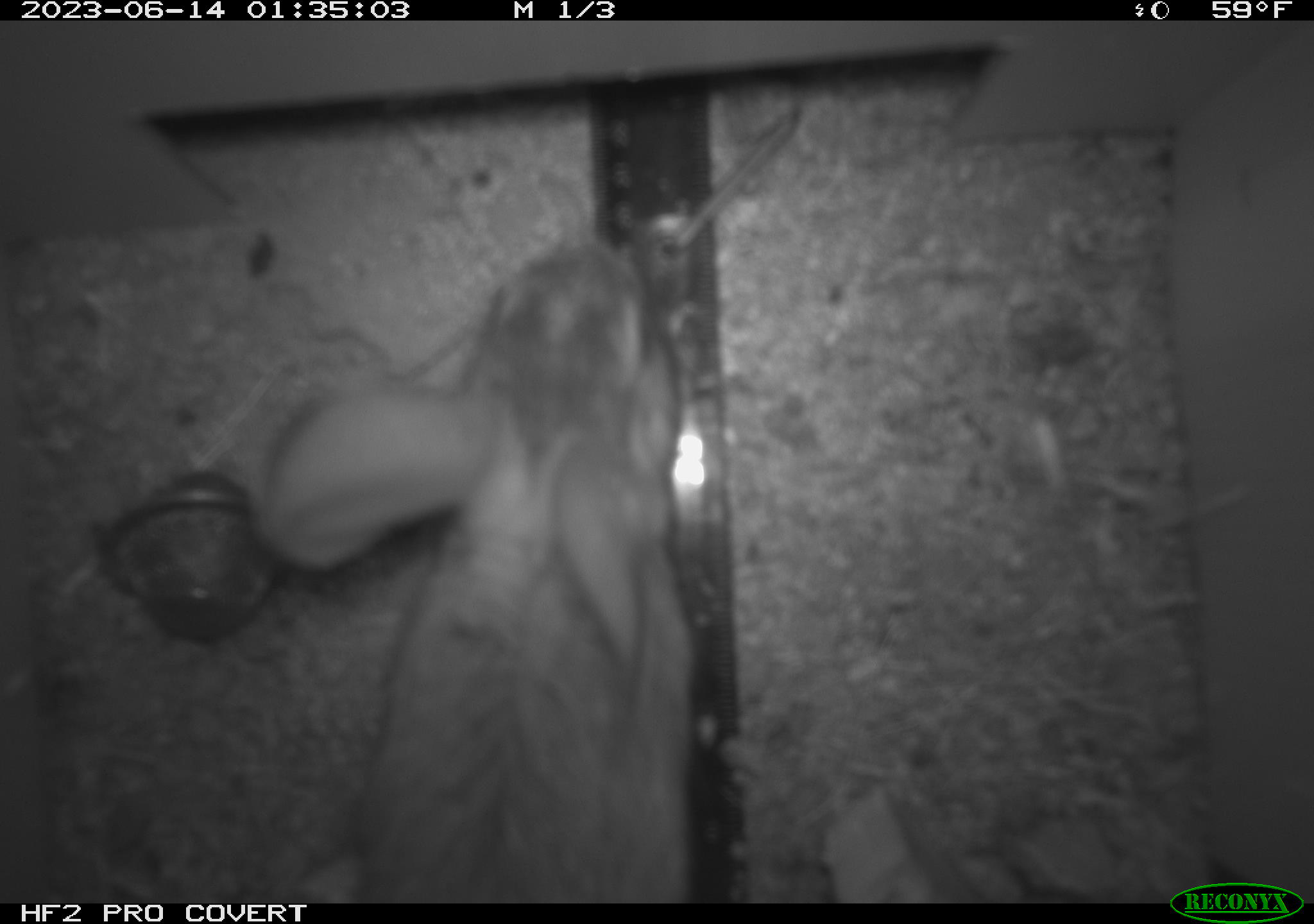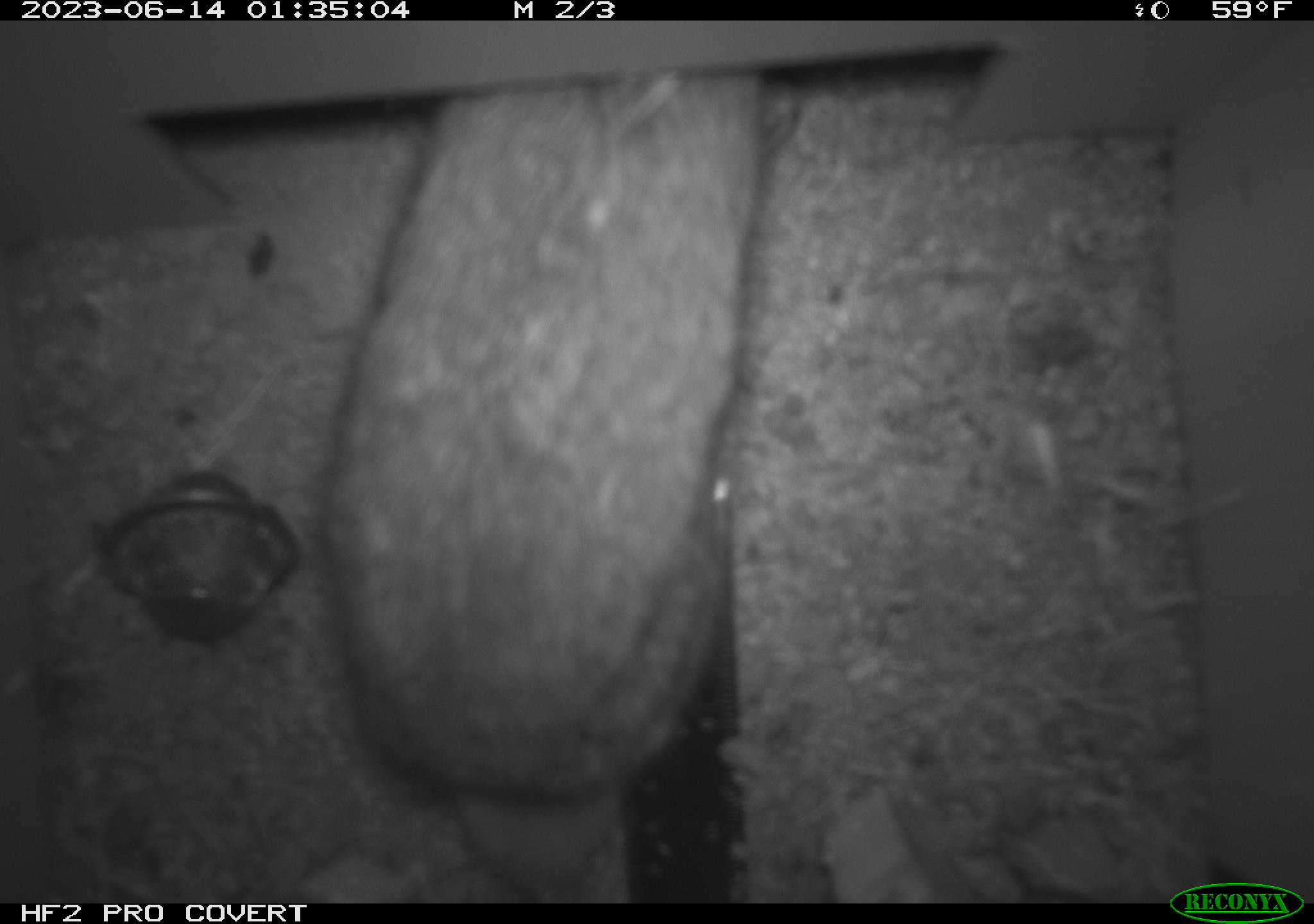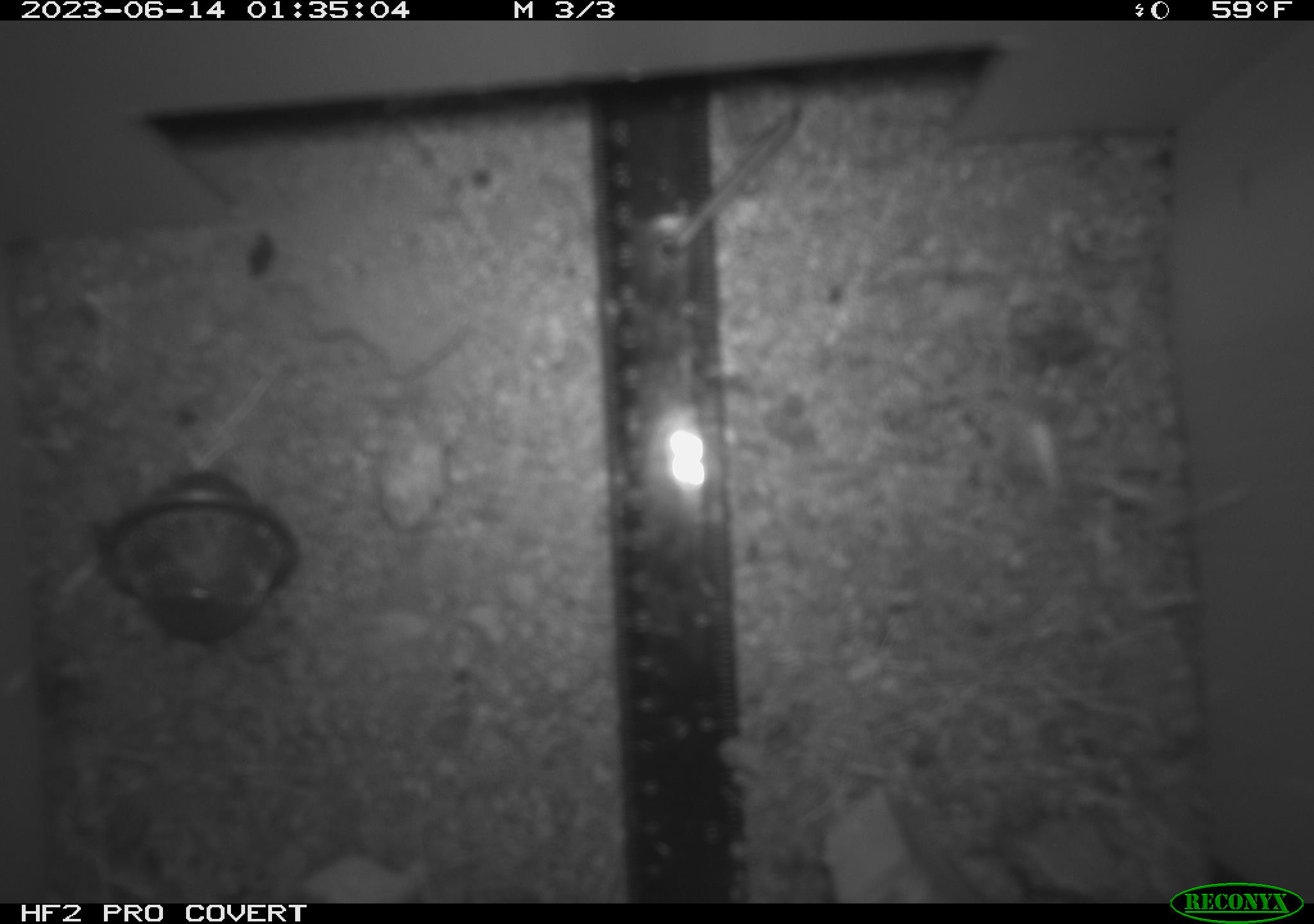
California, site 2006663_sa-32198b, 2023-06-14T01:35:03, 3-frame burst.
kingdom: Animalia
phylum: Chordata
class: Mammalia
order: Lagomorpha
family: Leporidae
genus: Lepus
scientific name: Lepus californicus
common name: black-tailed jackrabbit